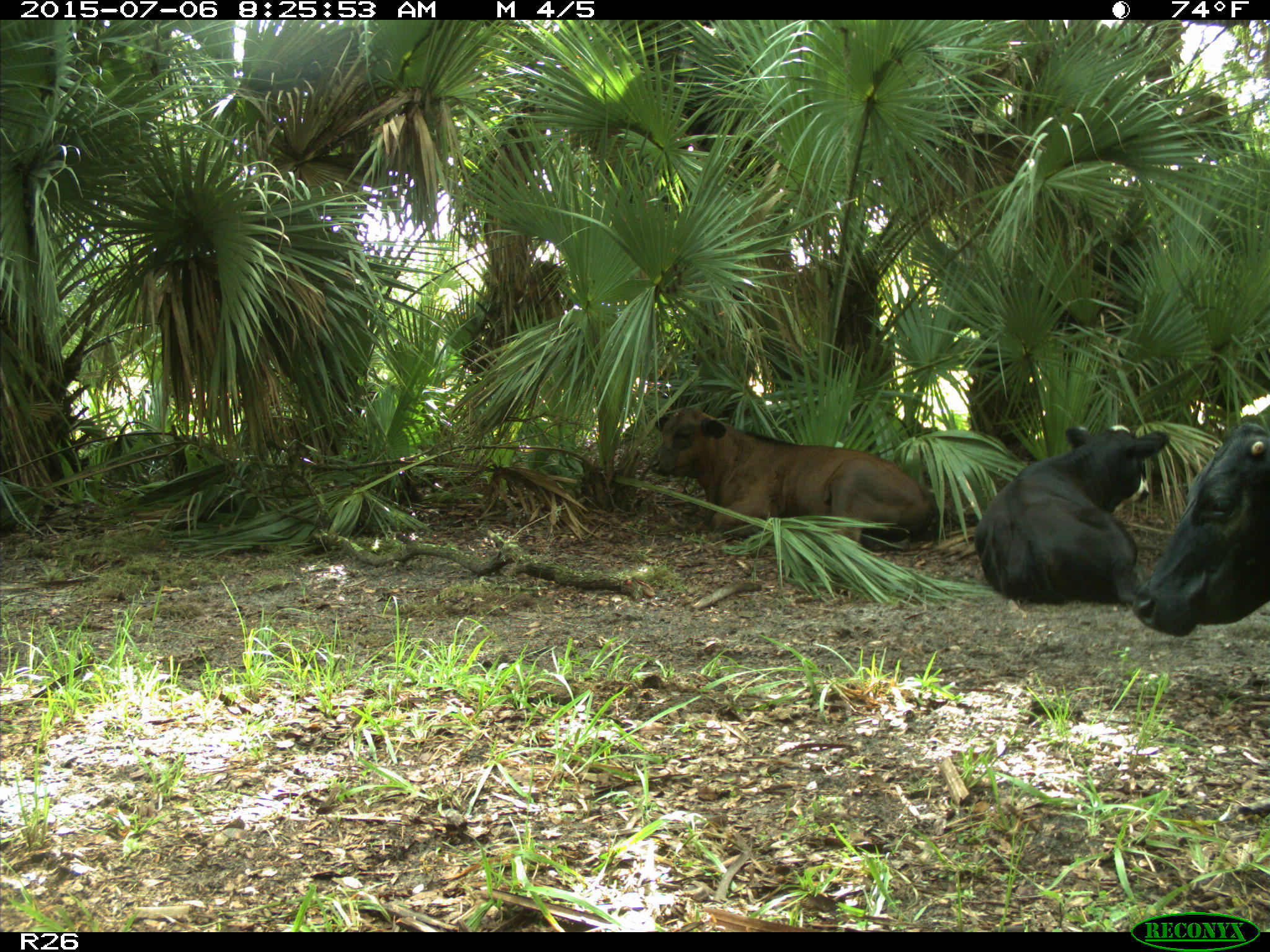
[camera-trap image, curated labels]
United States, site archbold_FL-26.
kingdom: Animalia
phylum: Chordata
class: Mammalia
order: Artiodactyla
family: Bovidae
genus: Bos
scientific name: Bos taurus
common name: domestic cow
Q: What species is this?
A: Bos taurus (domestic cow).